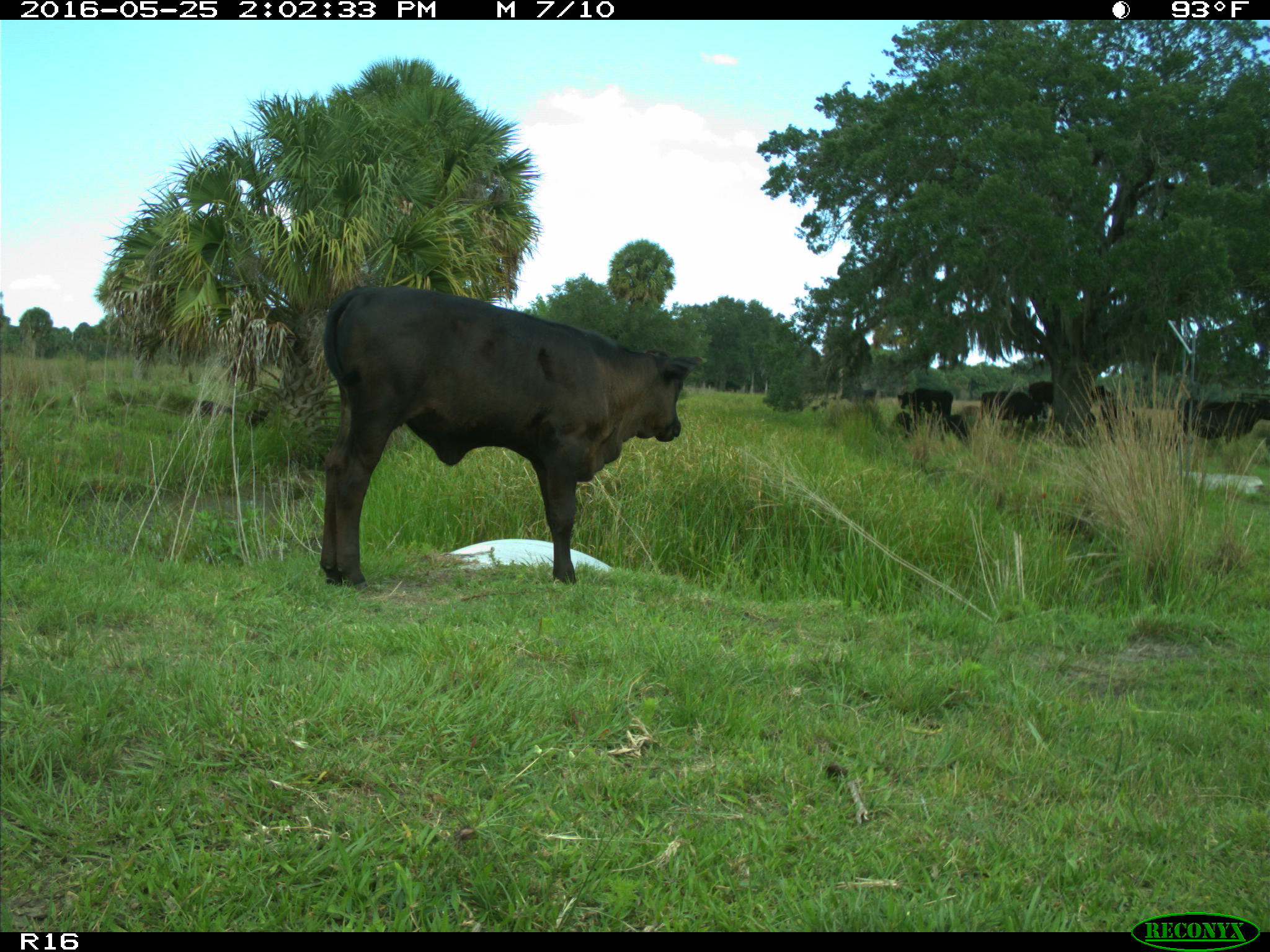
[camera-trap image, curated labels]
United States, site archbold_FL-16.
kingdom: Animalia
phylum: Chordata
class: Mammalia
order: Artiodactyla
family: Bovidae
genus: Bos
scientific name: Bos taurus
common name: domestic cow